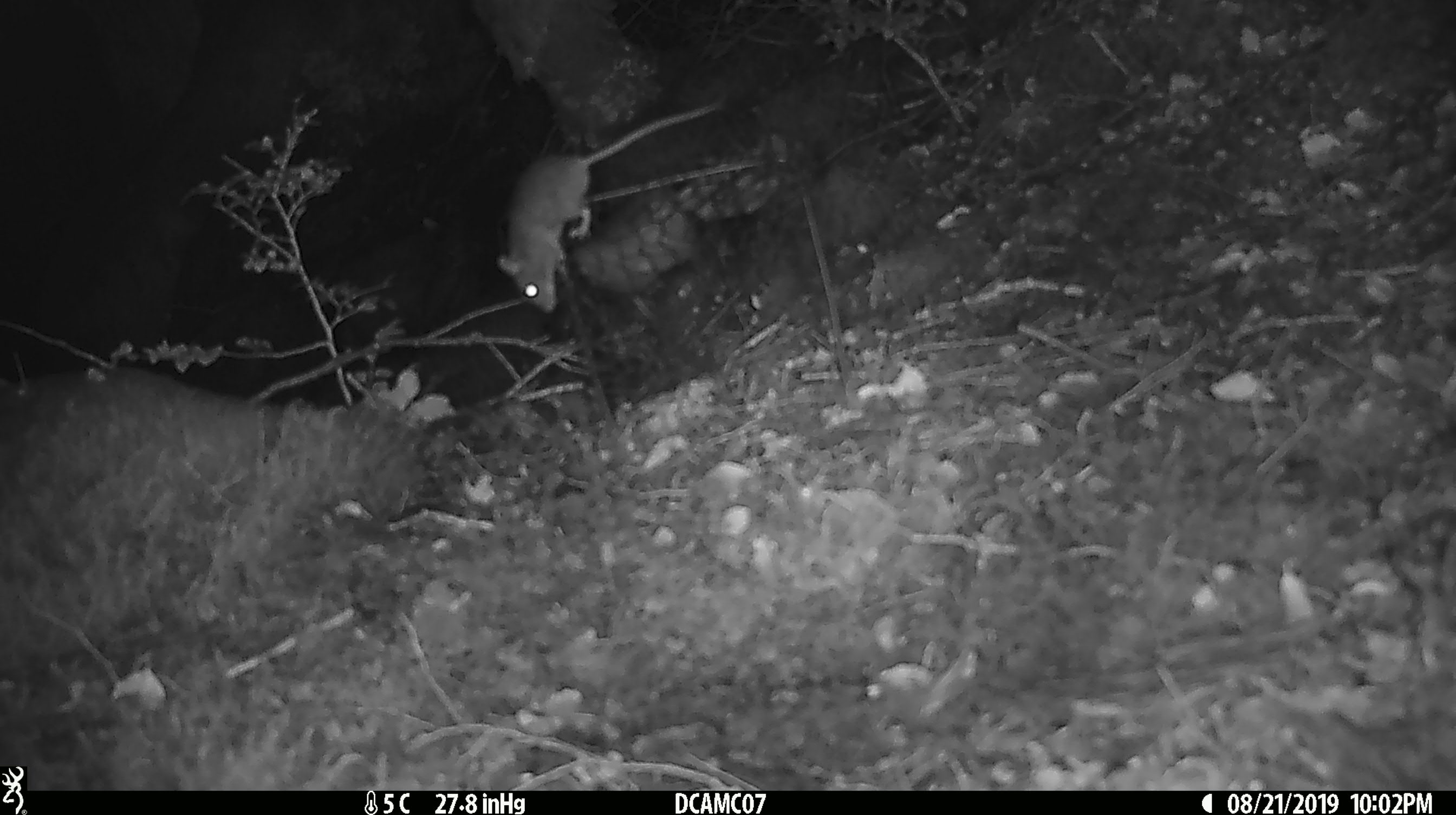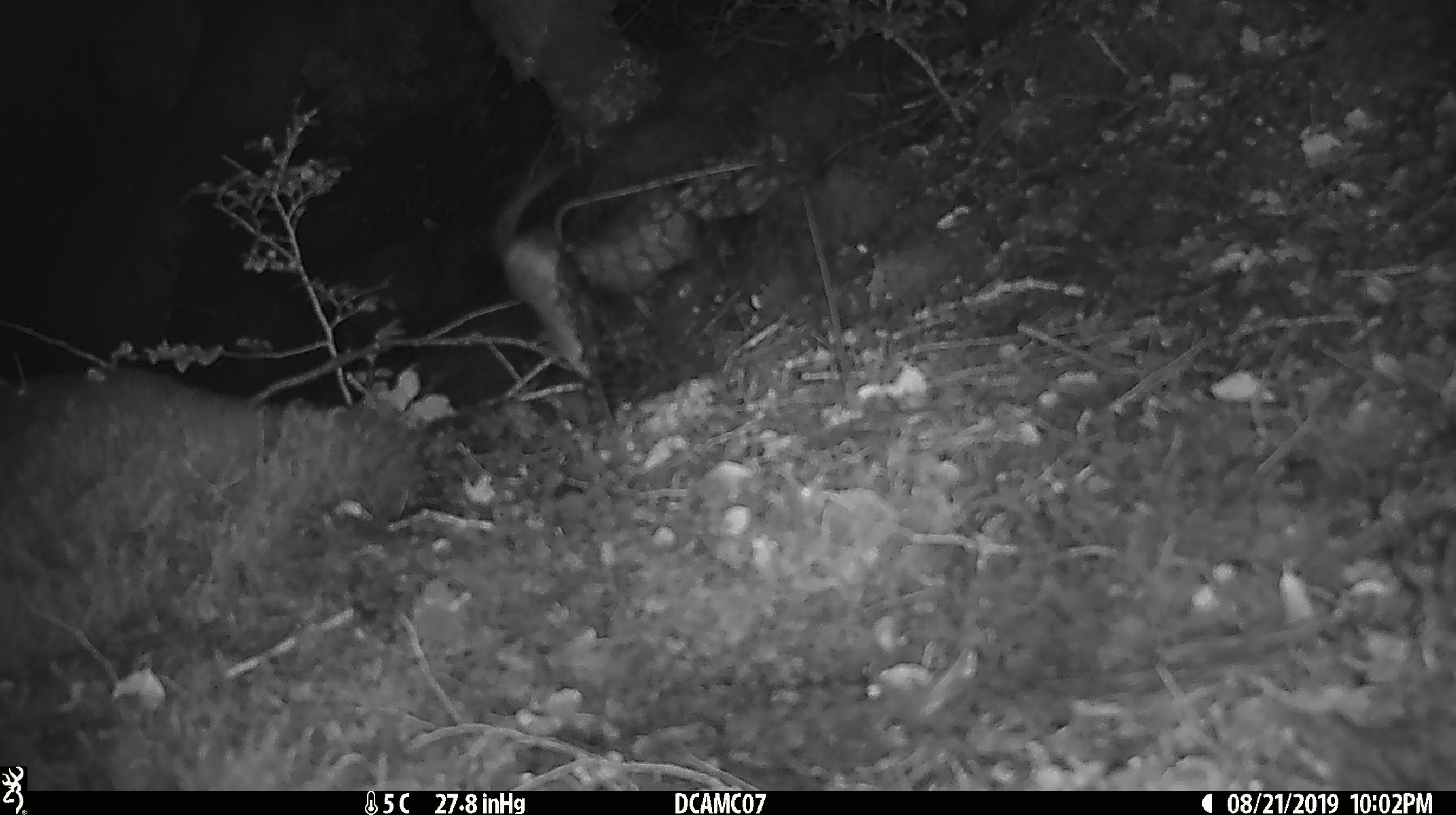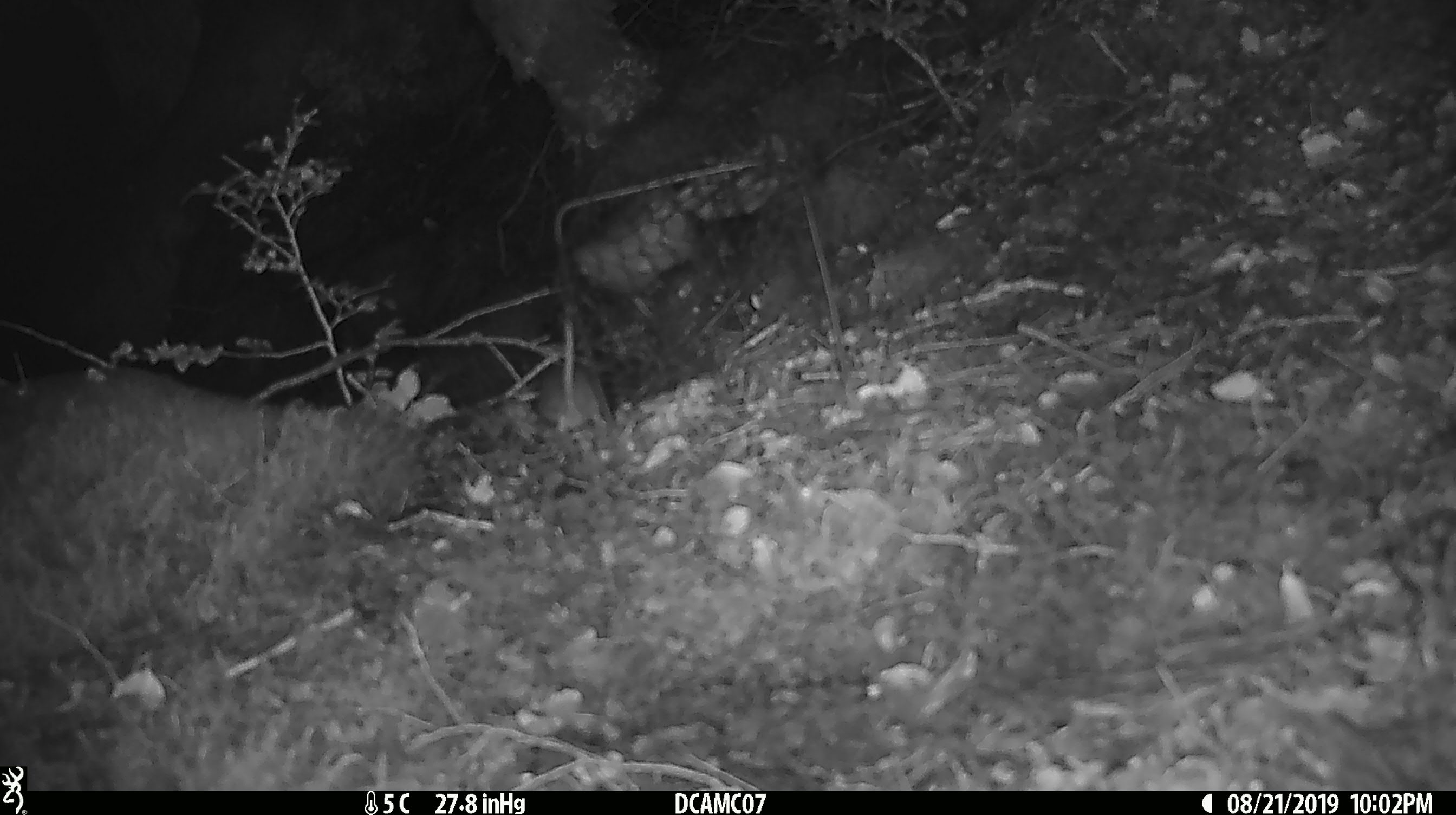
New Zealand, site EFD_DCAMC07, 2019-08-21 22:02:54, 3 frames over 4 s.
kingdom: Animalia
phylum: Chordata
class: Mammalia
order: Rodentia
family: Muridae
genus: Mus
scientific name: Mus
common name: mouse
Mouse (Mus).